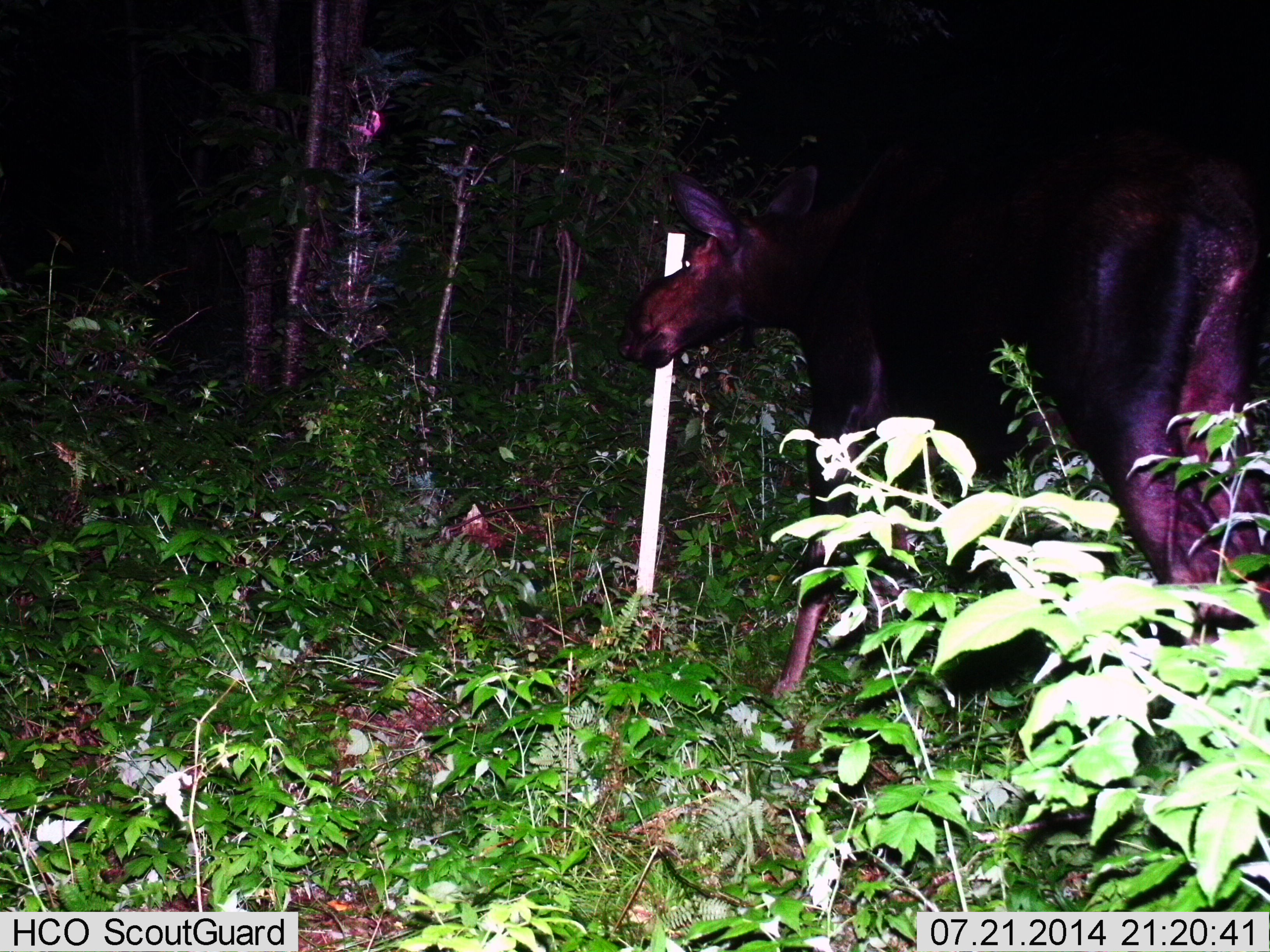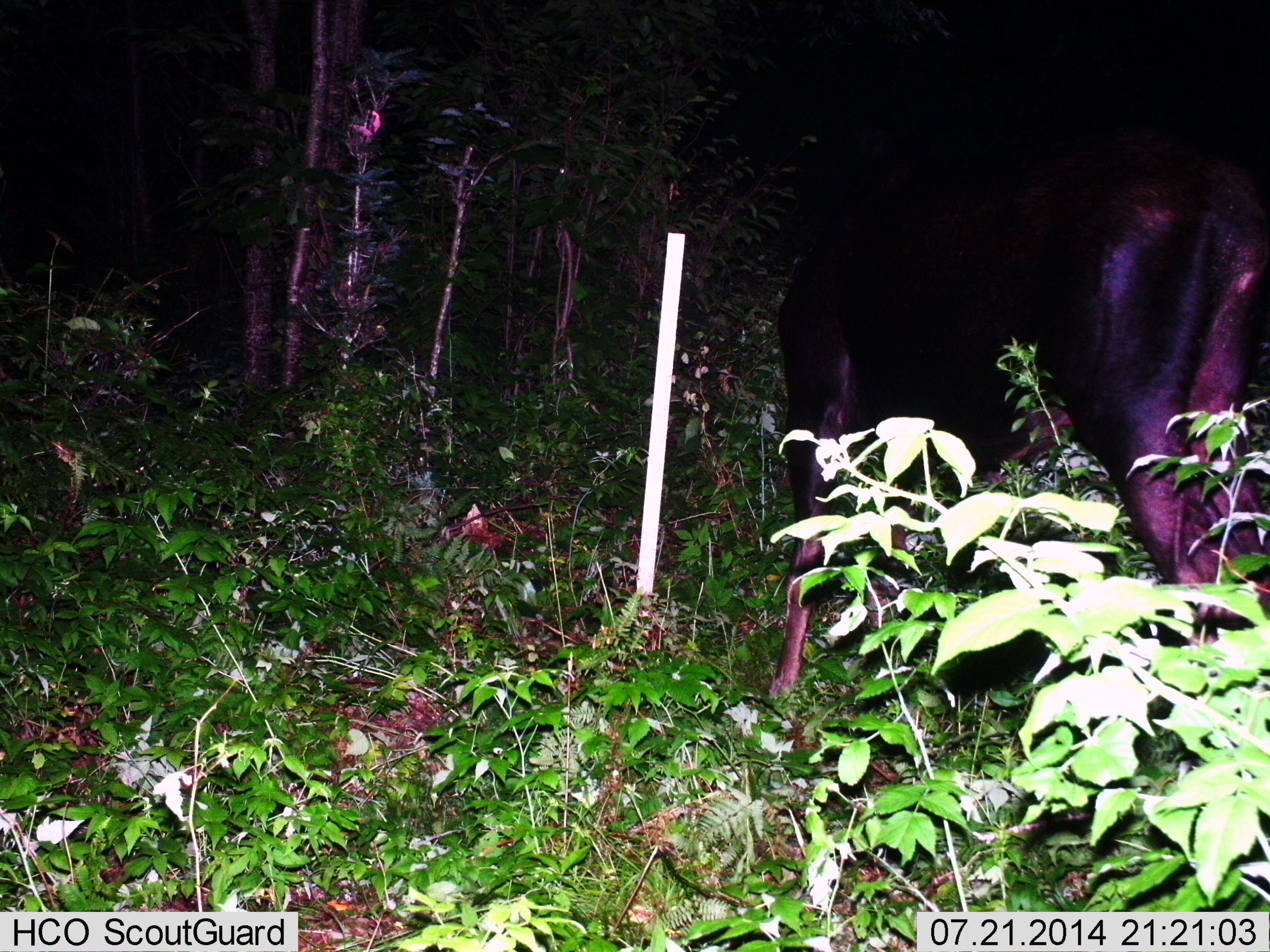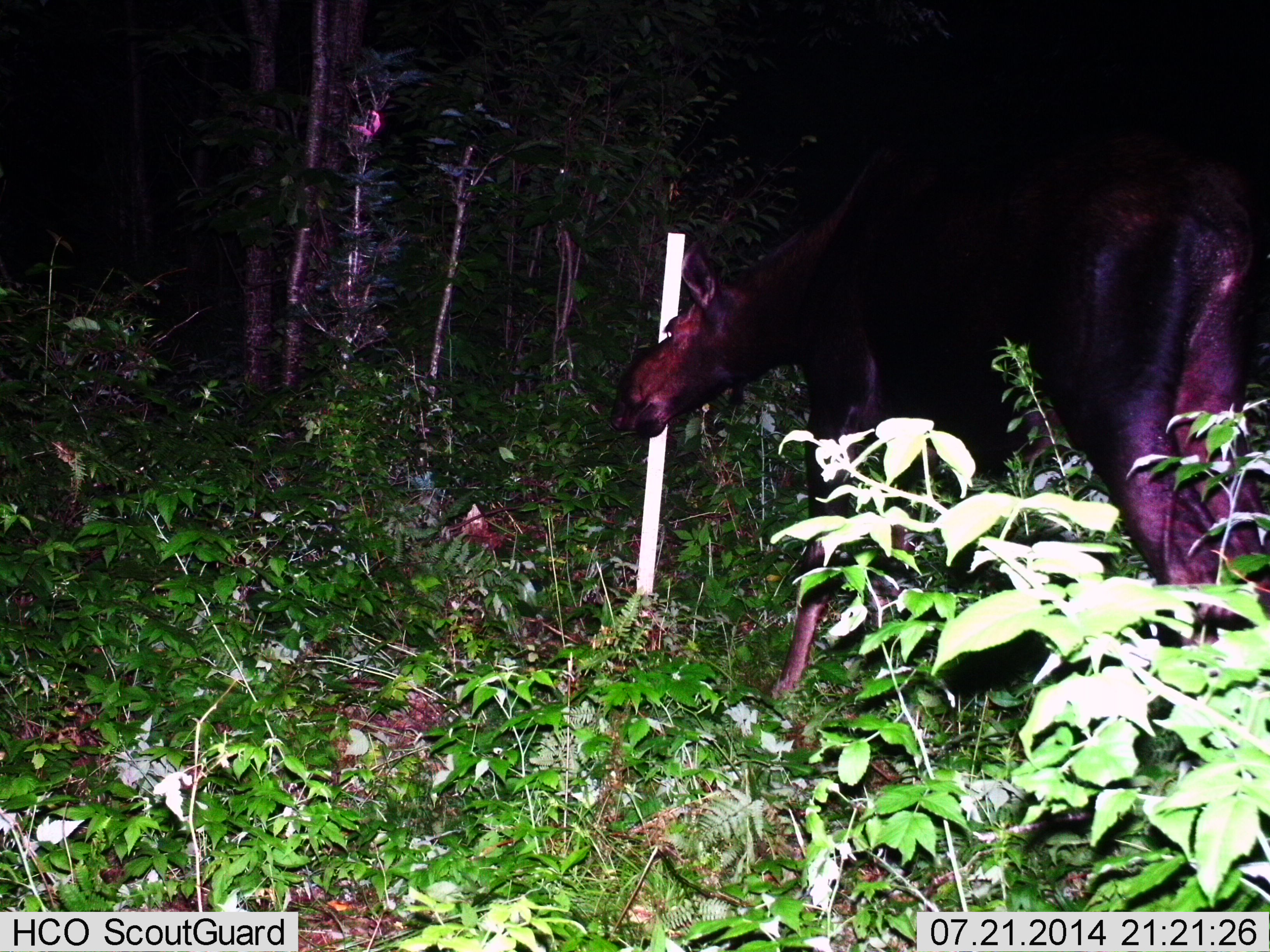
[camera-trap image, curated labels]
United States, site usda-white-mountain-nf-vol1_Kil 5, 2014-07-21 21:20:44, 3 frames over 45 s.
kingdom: Animalia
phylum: Chordata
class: Mammalia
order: Artiodactyla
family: Cervidae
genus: Alces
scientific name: Alces alces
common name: moose